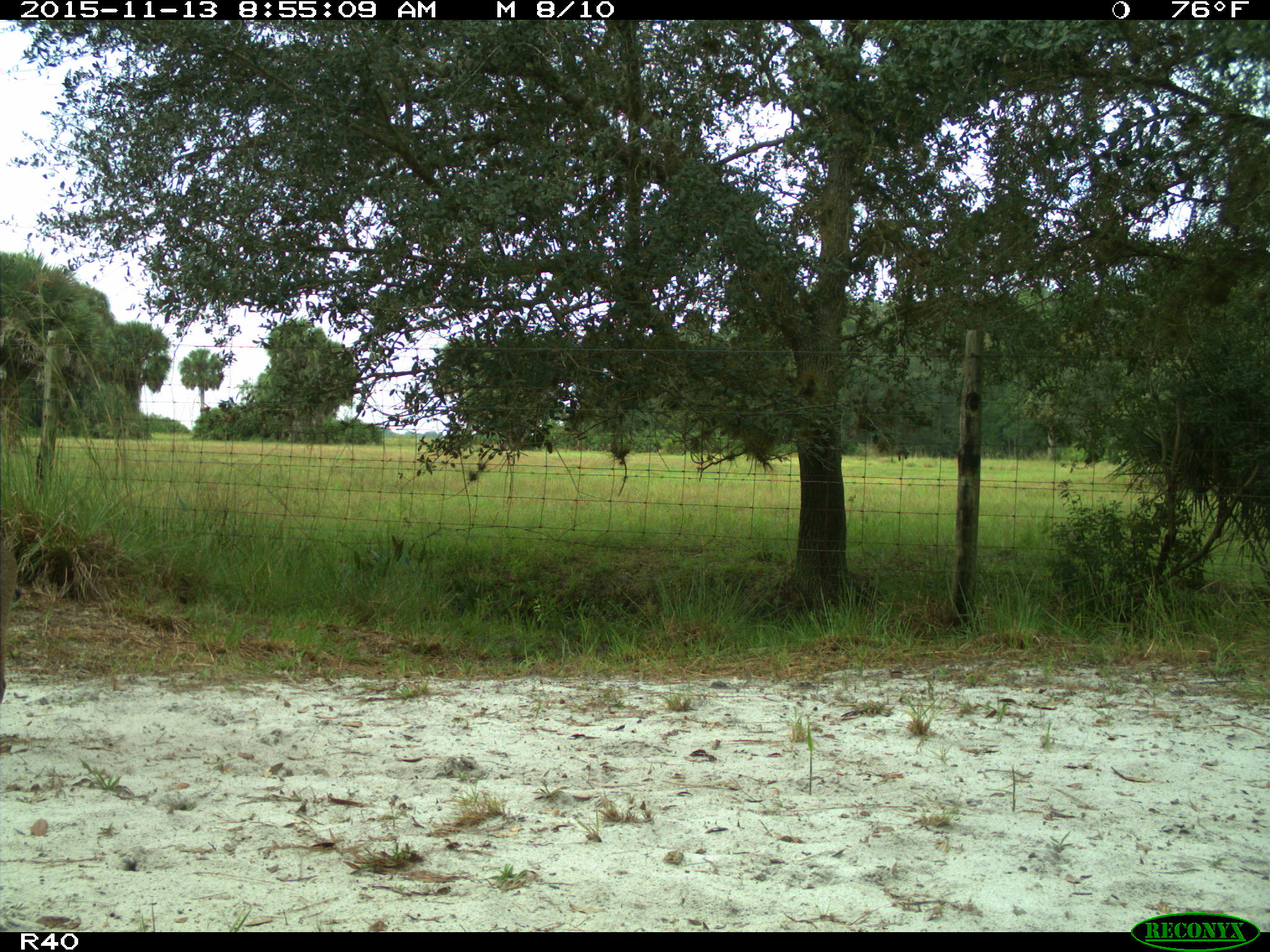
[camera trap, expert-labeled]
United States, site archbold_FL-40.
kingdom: Animalia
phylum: Chordata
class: Mammalia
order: Carnivora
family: Felidae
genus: Lynx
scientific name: Lynx rufus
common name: bobcat